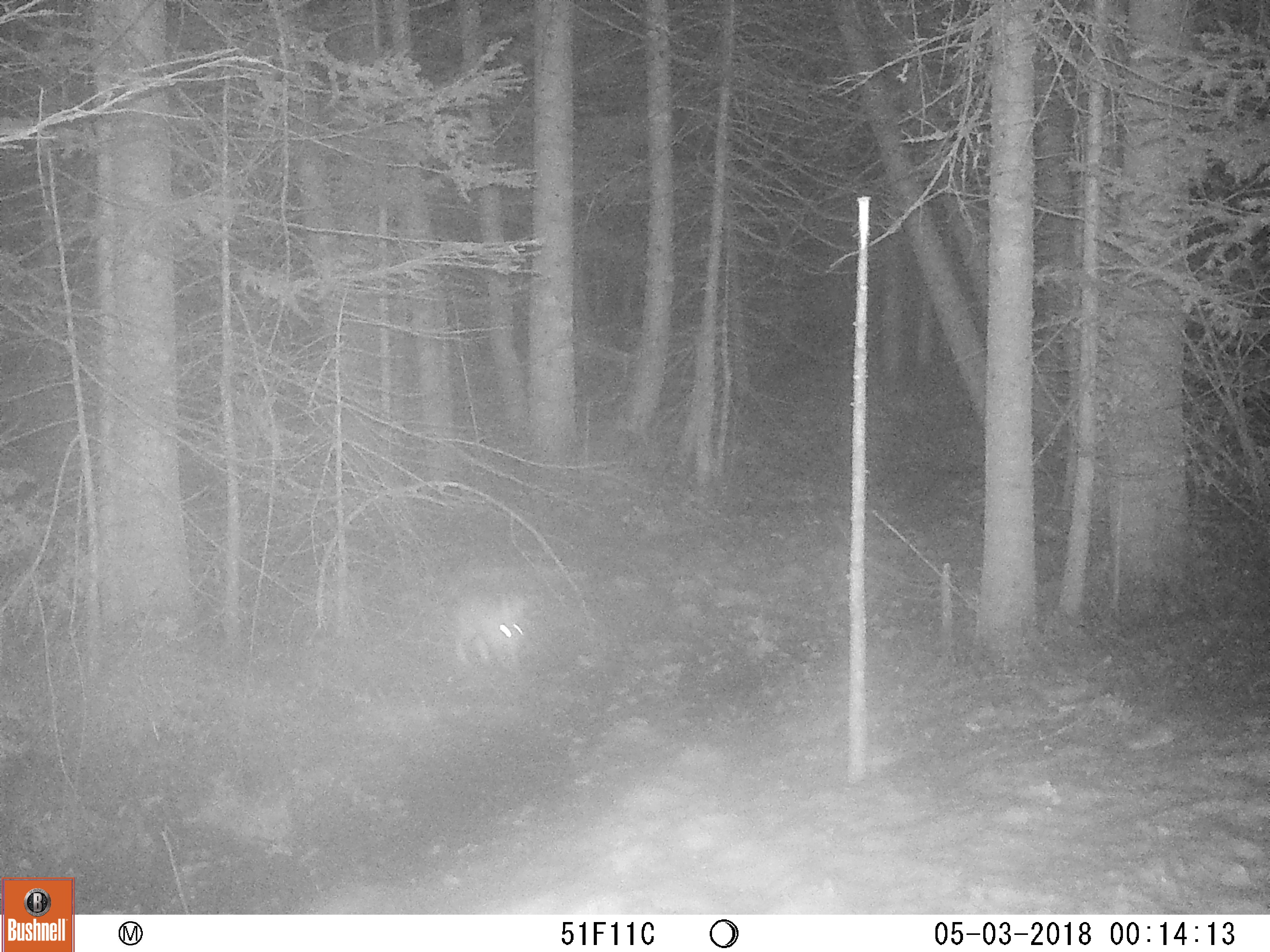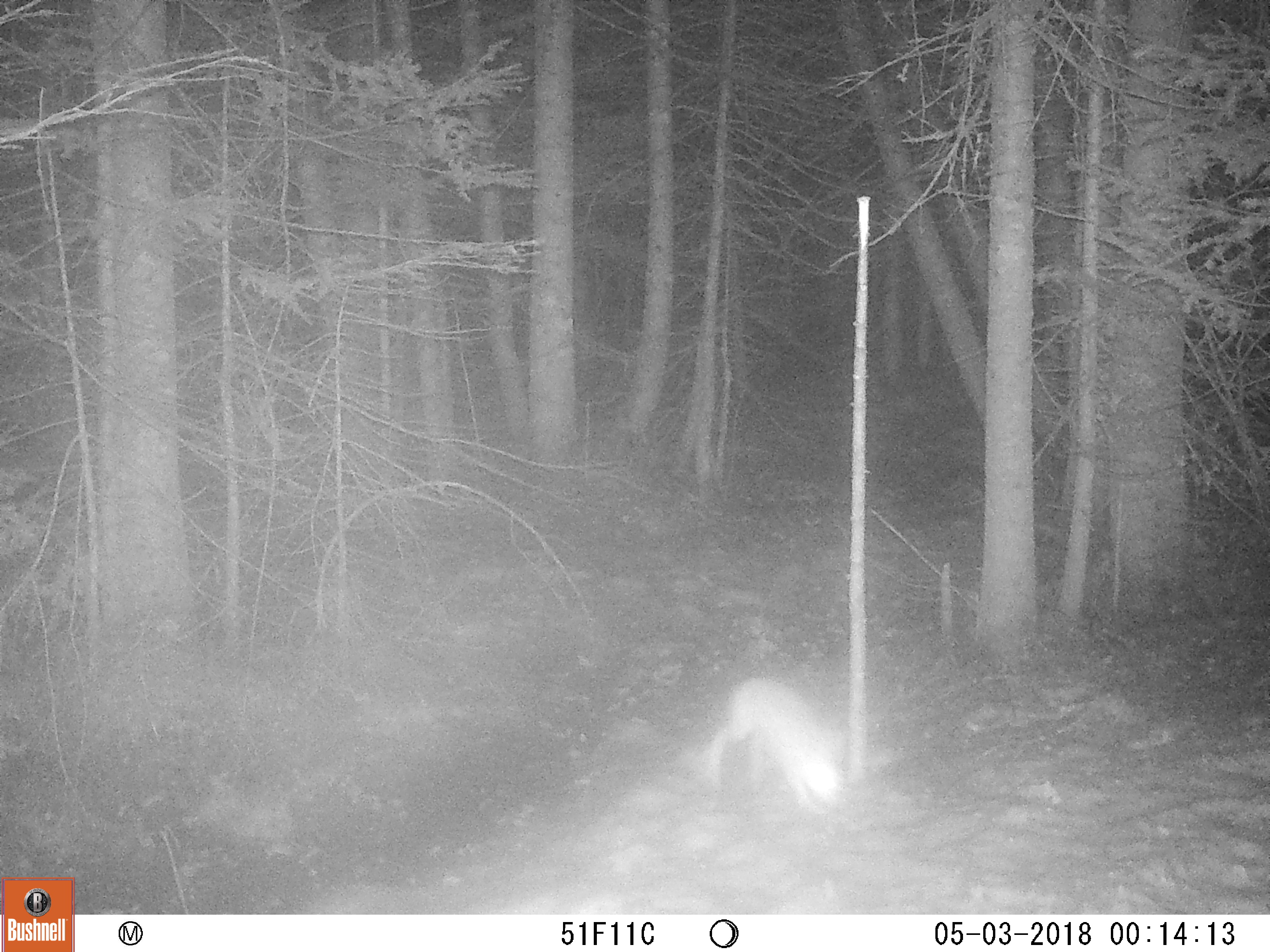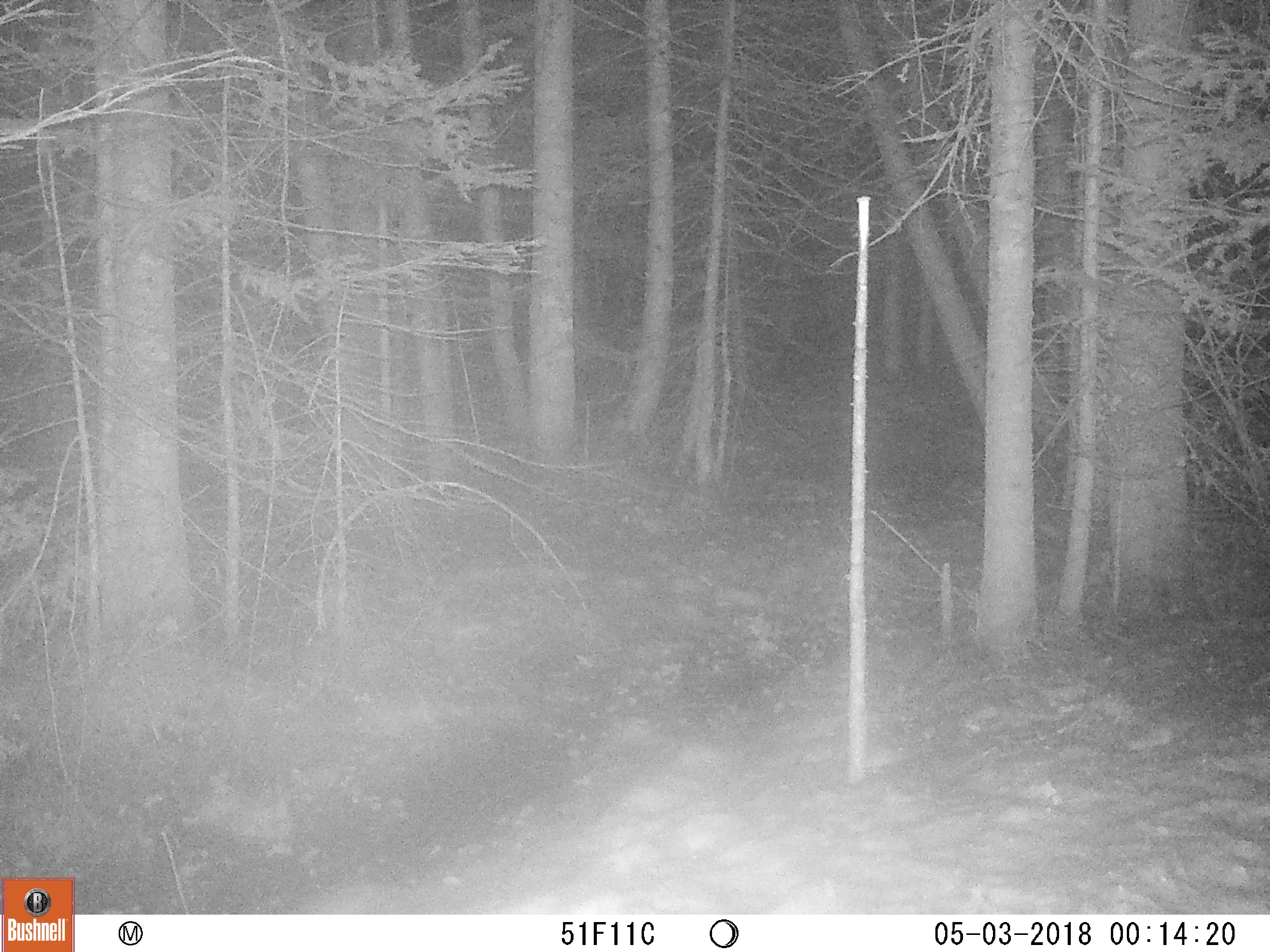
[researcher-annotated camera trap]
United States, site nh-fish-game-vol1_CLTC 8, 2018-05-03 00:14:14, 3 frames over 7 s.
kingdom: Animalia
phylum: Chordata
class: Mammalia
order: Lagomorpha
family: Leporidae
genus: Lepus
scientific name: Lepus americanus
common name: snowshoe hare